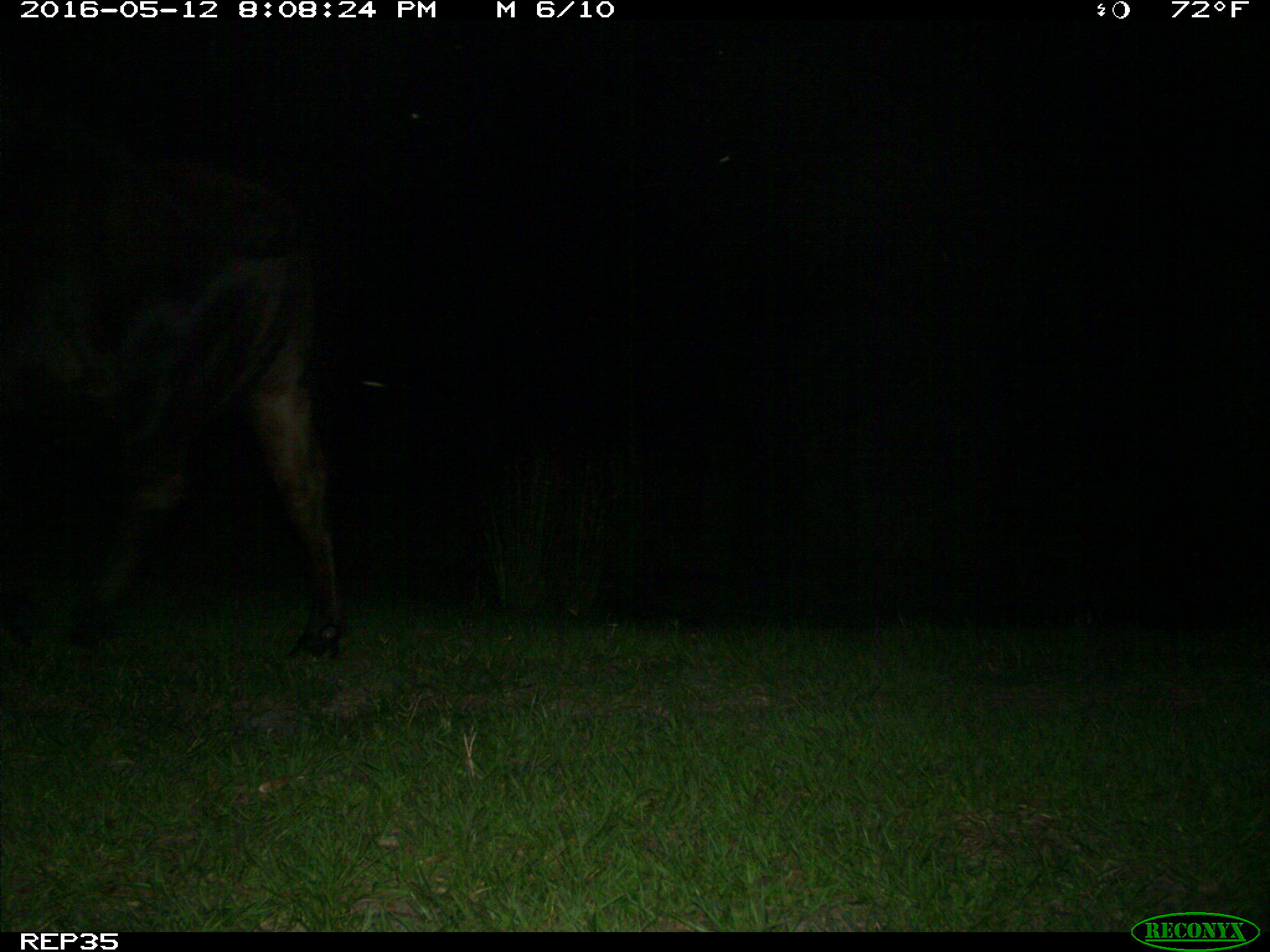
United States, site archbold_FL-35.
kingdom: Animalia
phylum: Chordata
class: Mammalia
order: Artiodactyla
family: Bovidae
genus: Bos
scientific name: Bos taurus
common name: domestic cow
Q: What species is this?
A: Bos taurus (domestic cow).